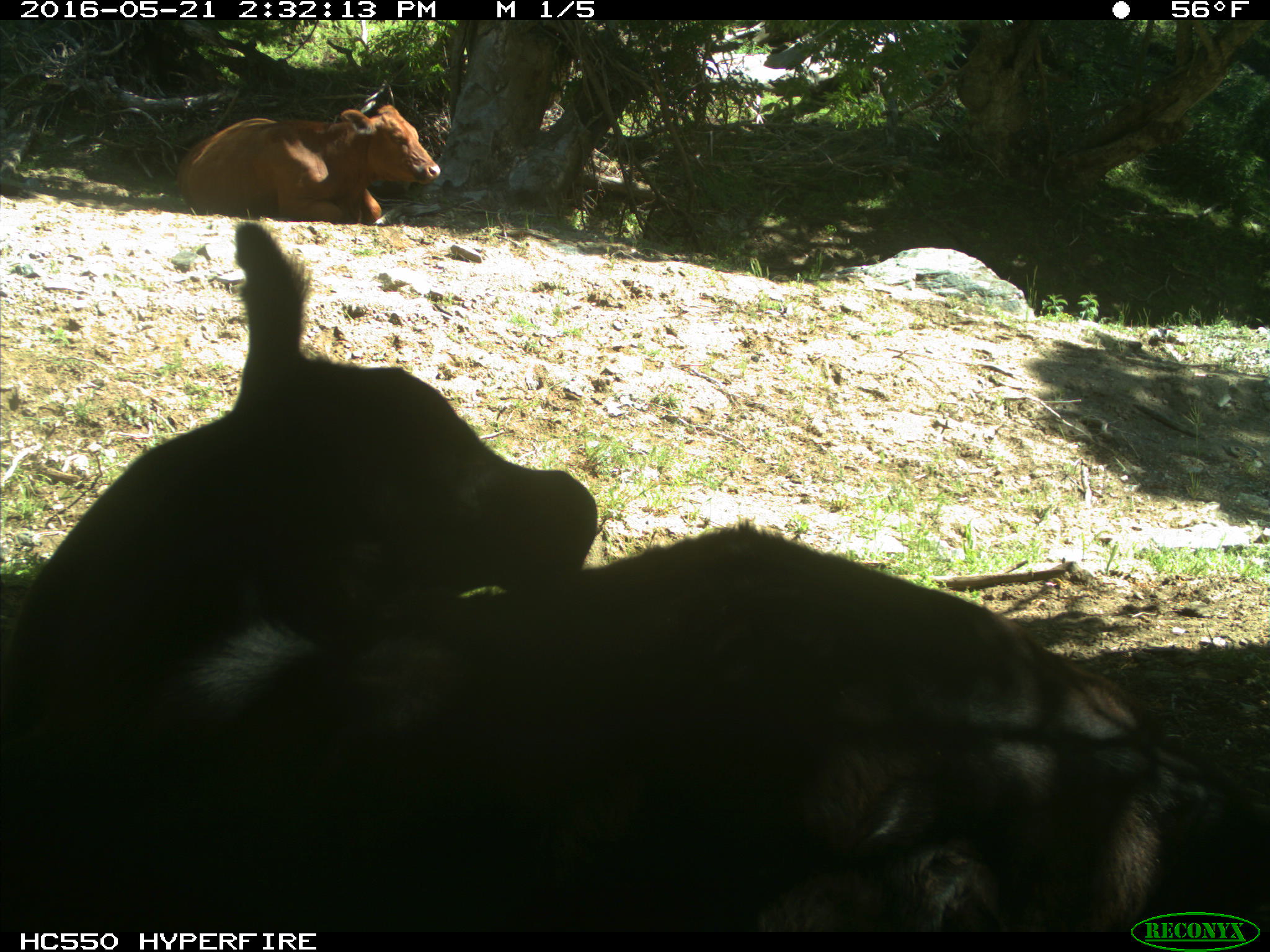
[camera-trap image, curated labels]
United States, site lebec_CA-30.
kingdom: Animalia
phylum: Chordata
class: Mammalia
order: Artiodactyla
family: Bovidae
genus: Bos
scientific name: Bos taurus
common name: domestic cow